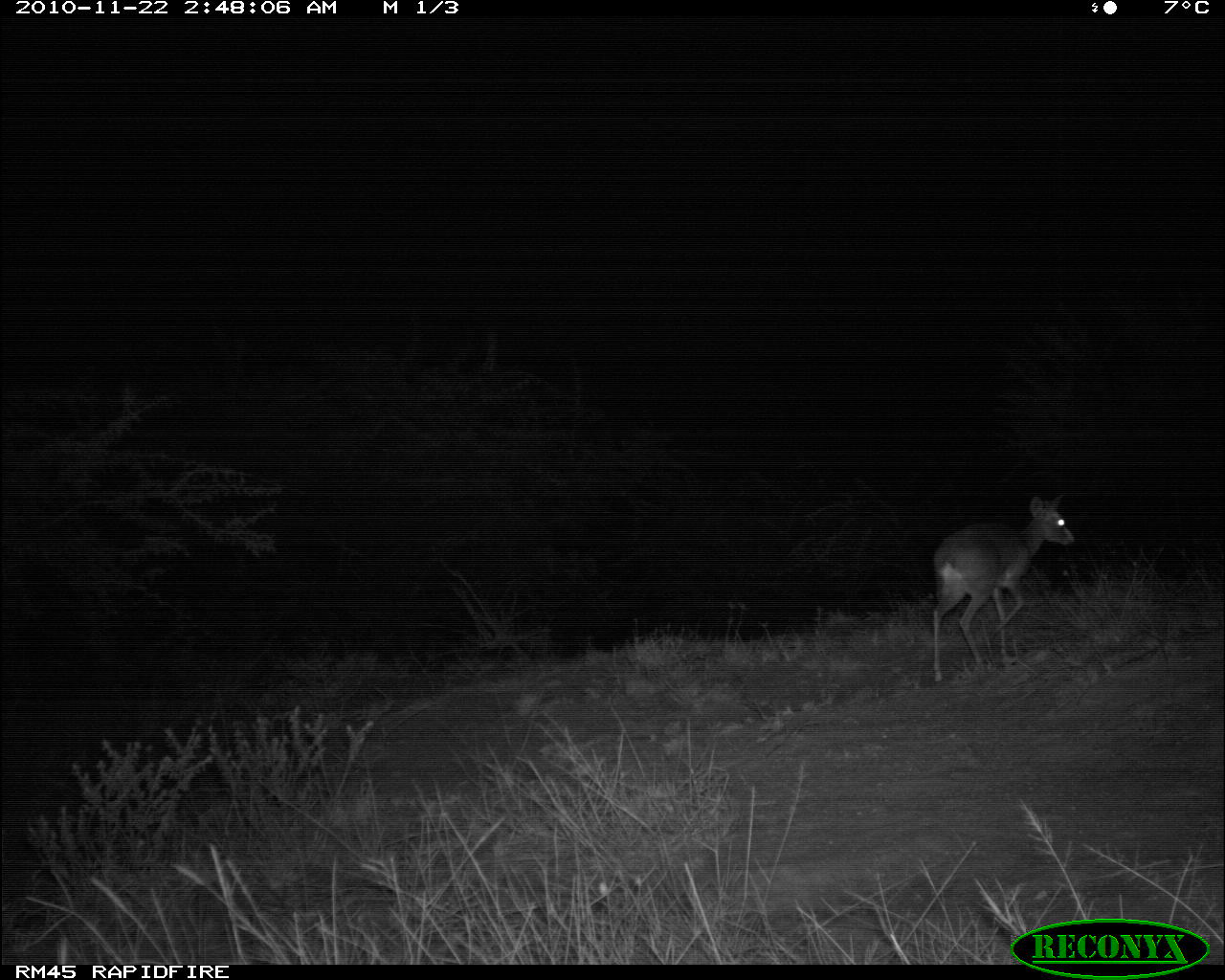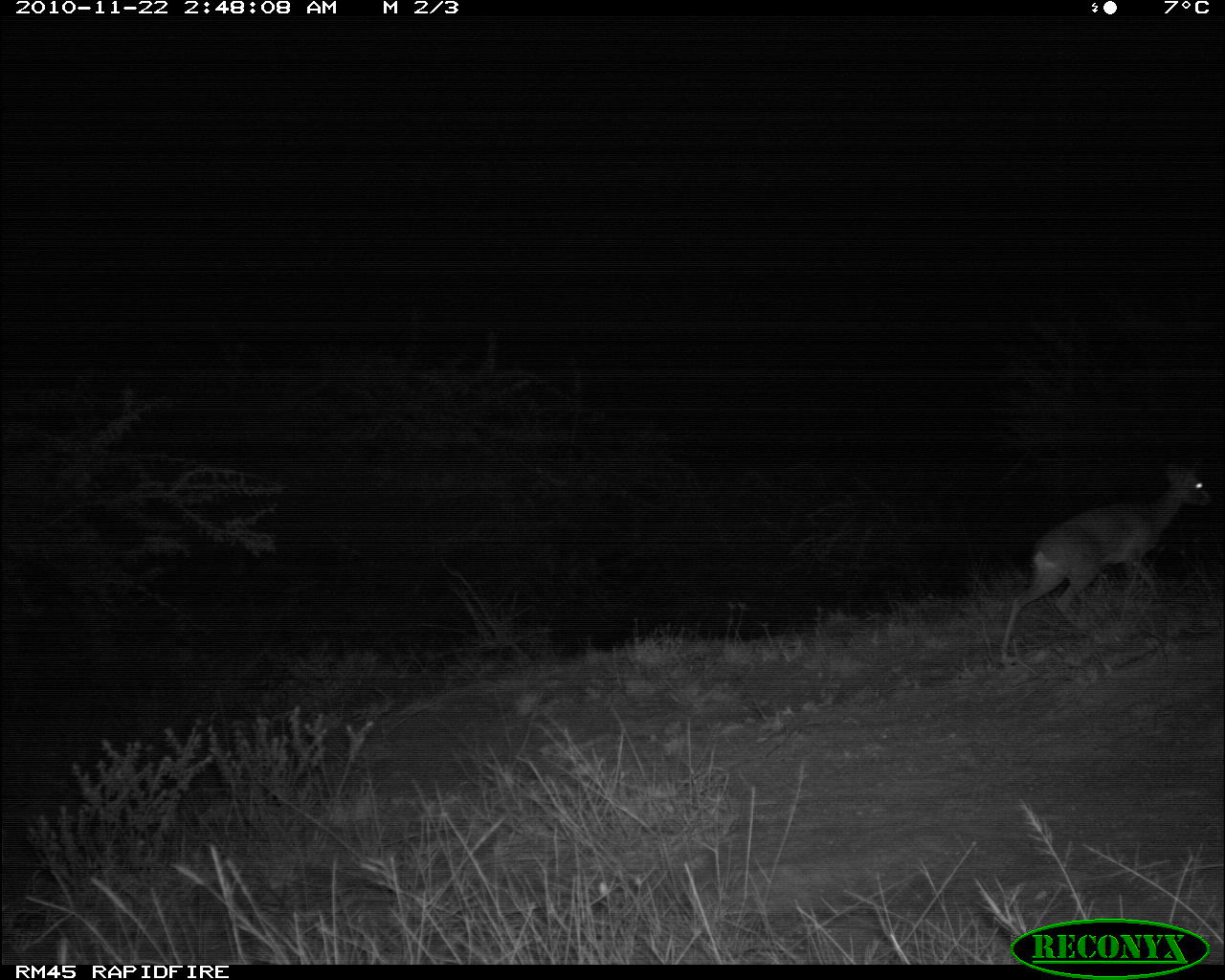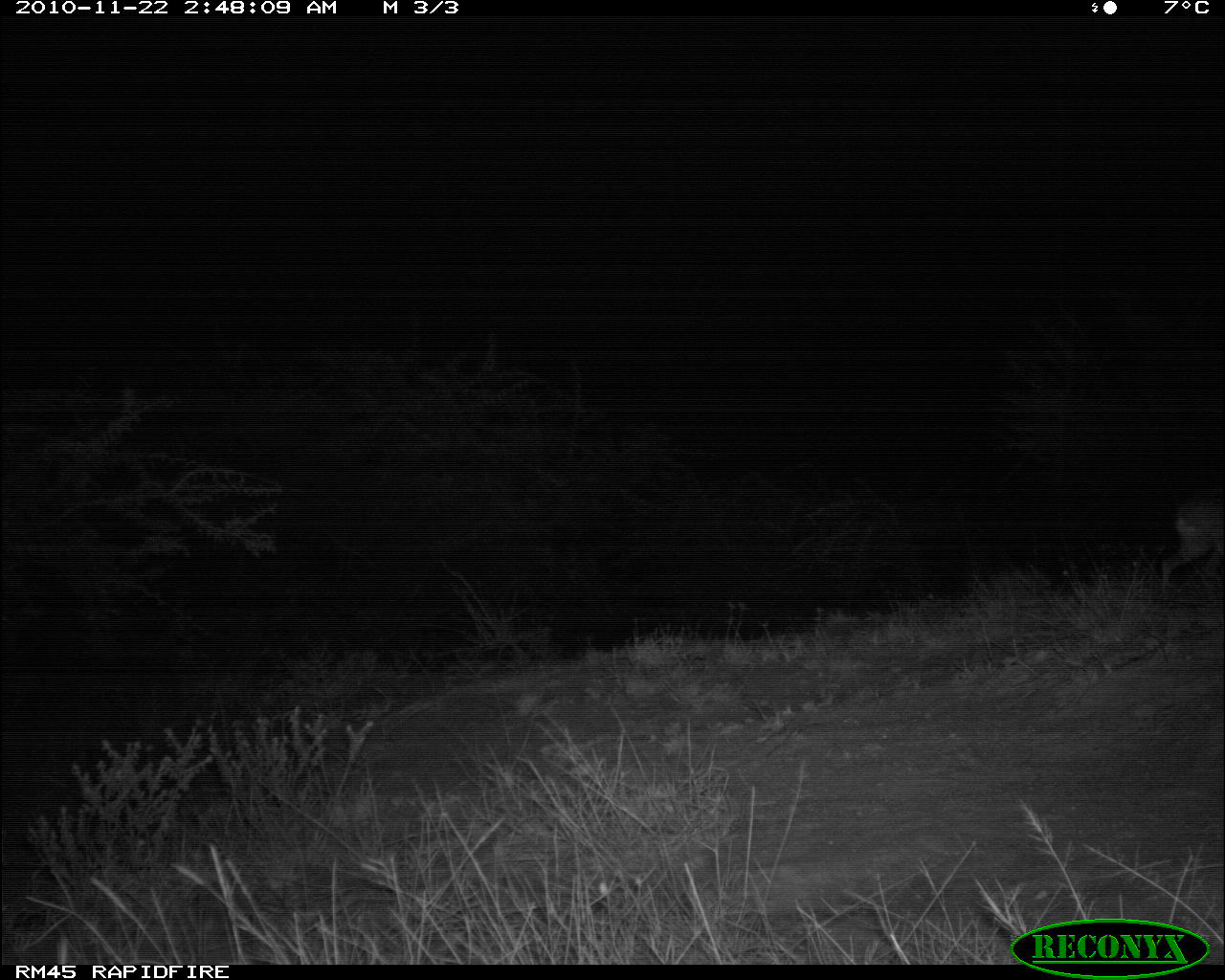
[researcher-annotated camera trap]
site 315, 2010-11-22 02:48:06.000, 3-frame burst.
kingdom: Animalia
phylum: Chordata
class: Mammalia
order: Artiodactyla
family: Bovidae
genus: Madoqua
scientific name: Madoqua guentheri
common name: günther's dik-dik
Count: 1.